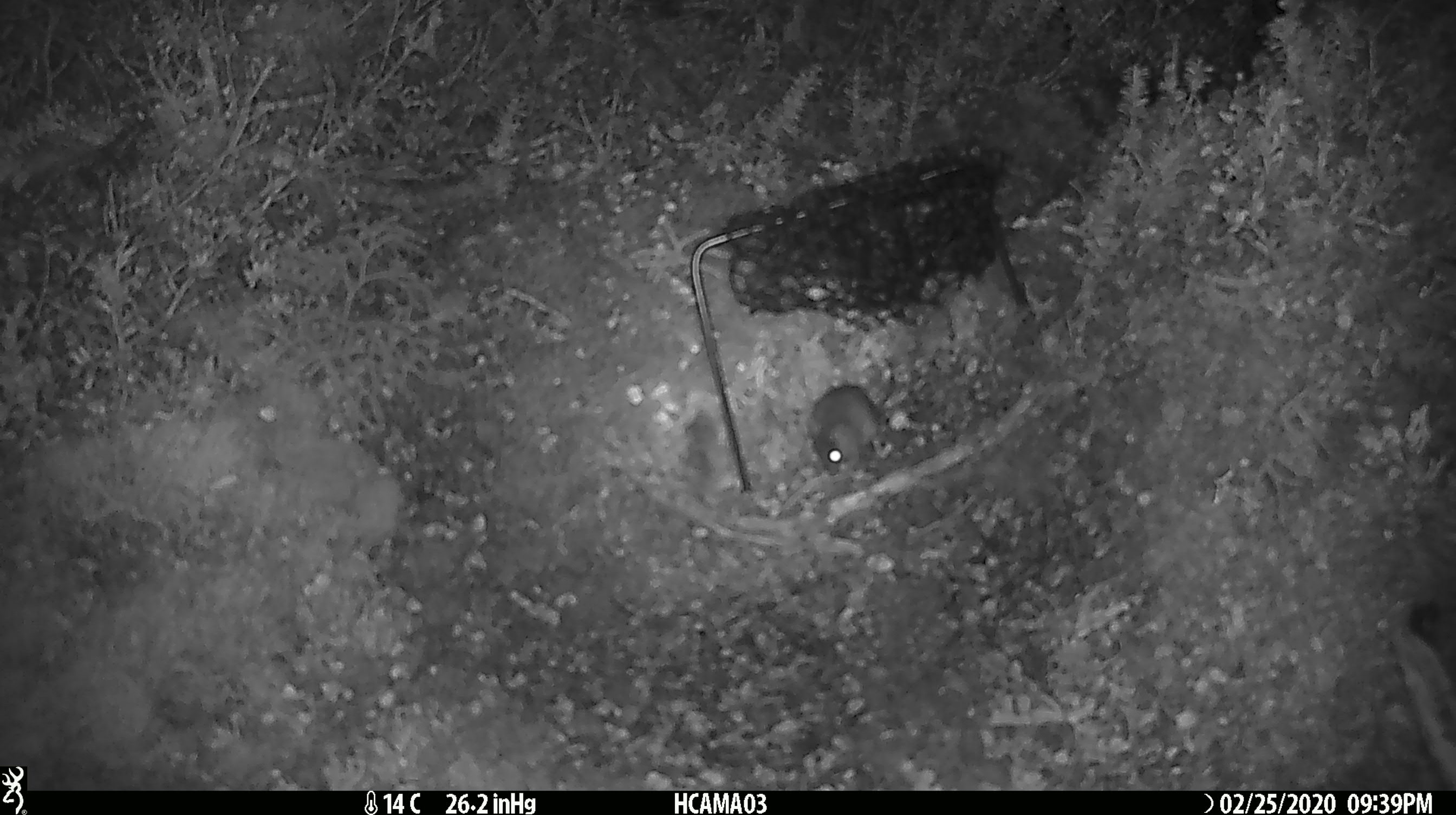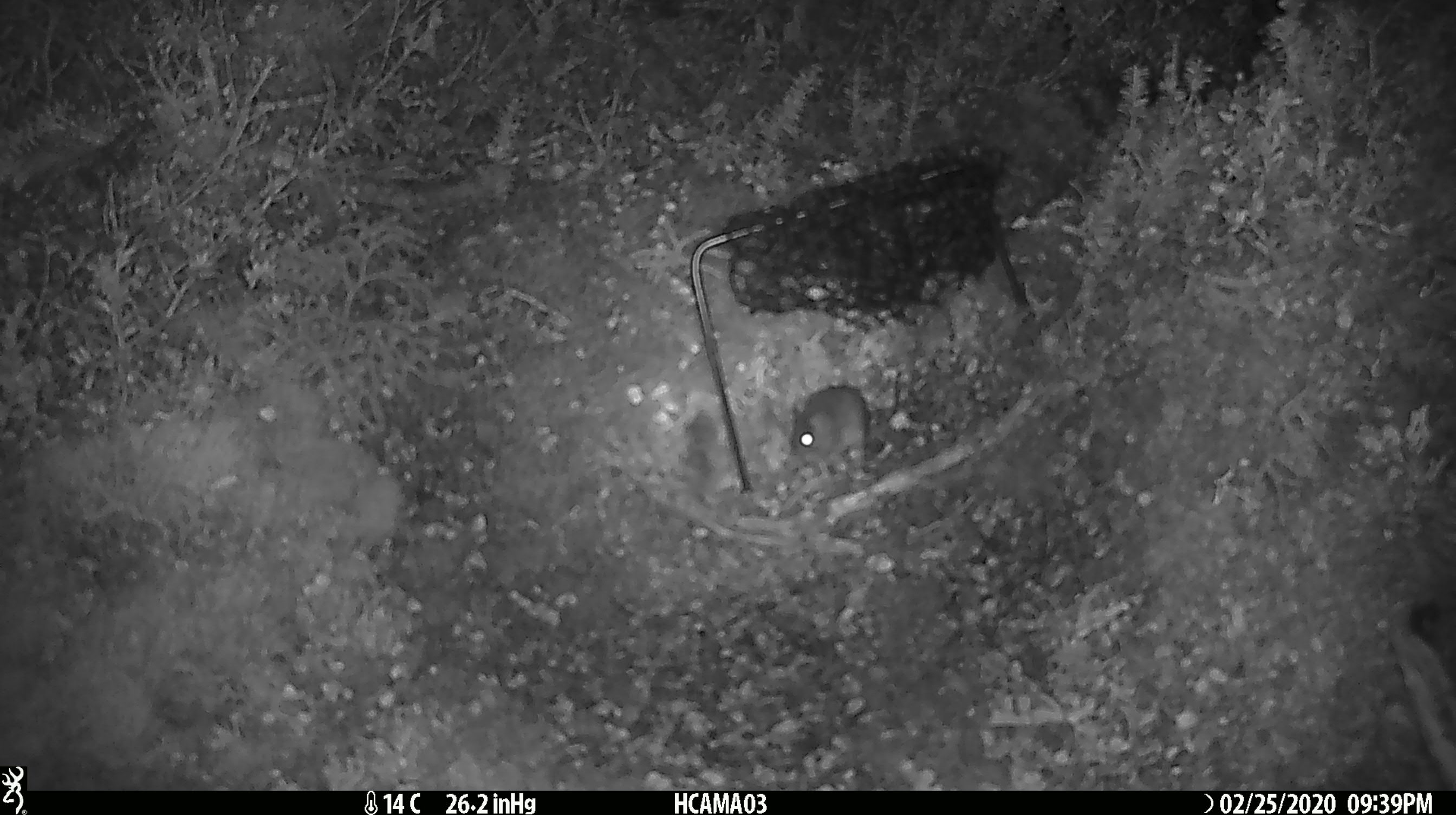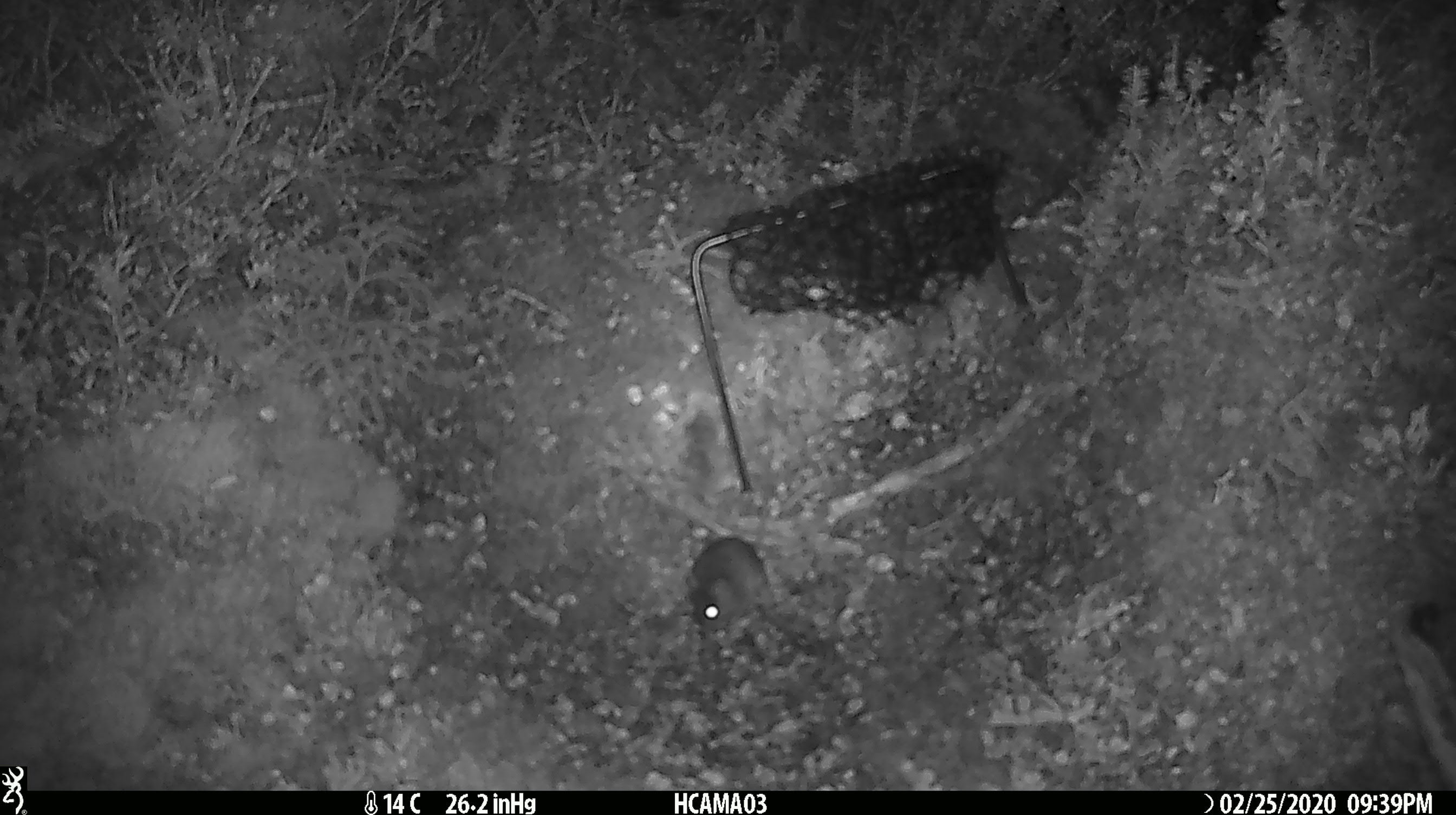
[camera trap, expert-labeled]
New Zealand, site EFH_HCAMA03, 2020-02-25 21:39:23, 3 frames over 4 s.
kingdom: Animalia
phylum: Chordata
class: Mammalia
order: Rodentia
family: Muridae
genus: Mus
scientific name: Mus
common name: mouse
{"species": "mouse (Mus)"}